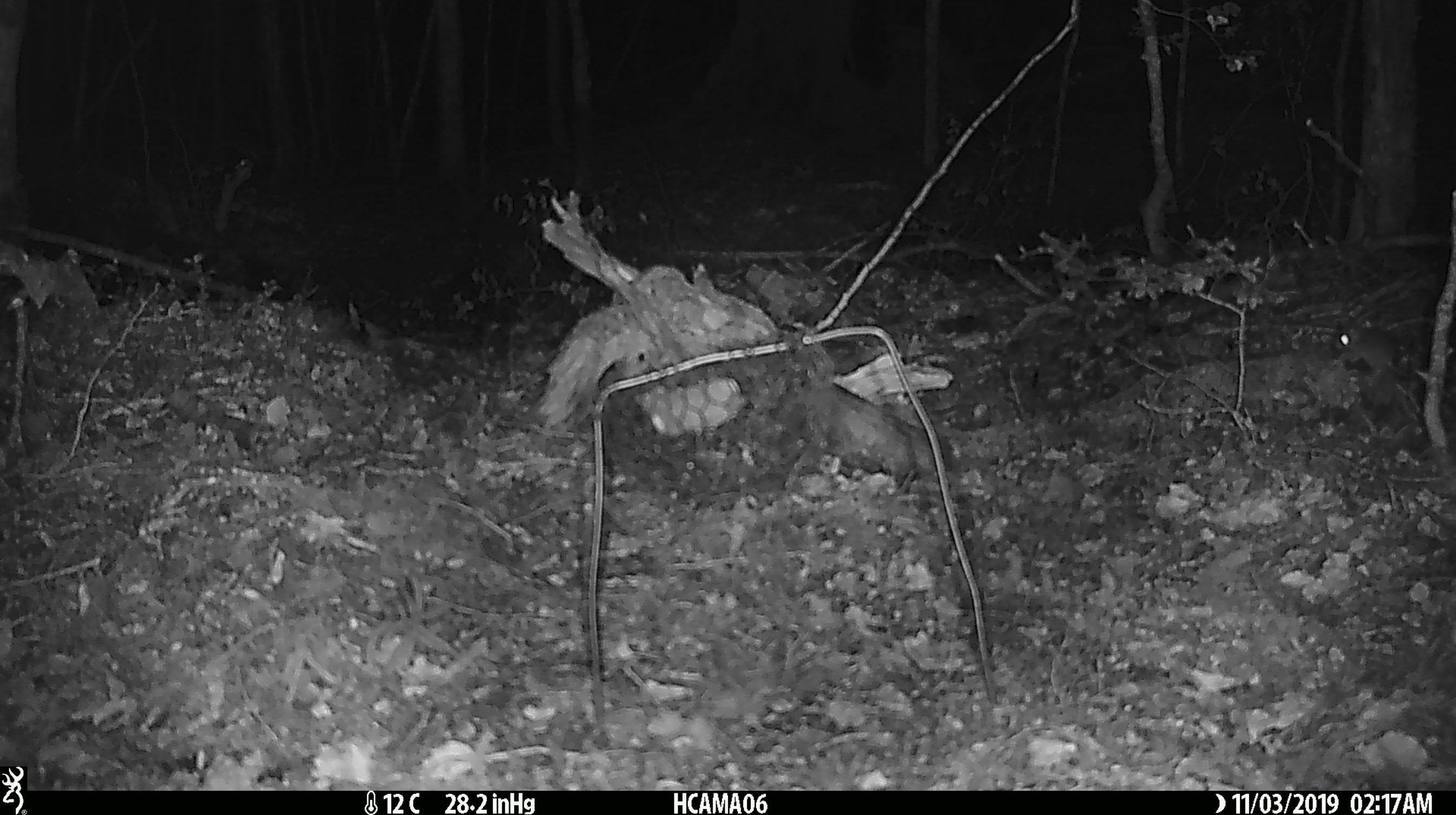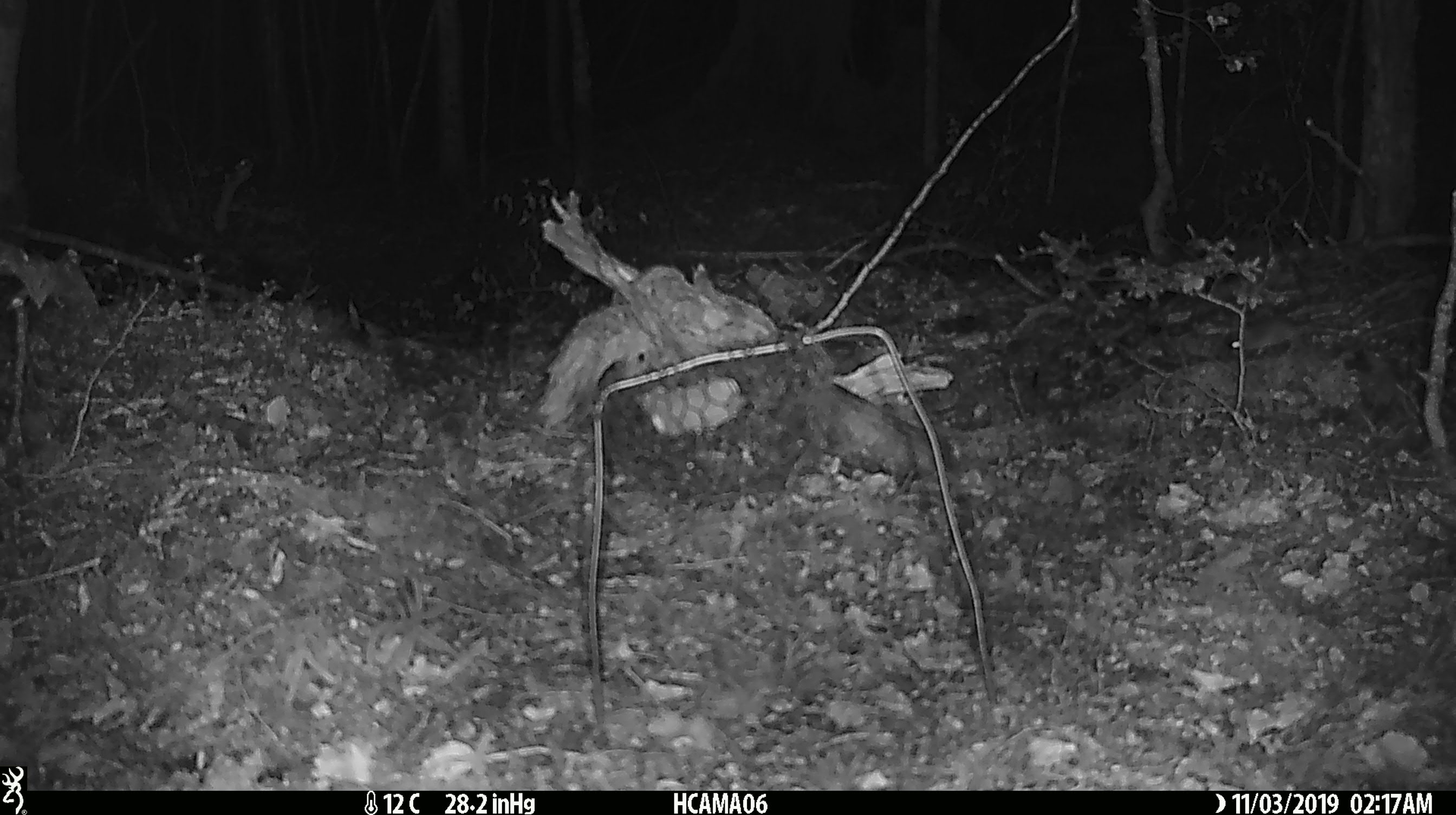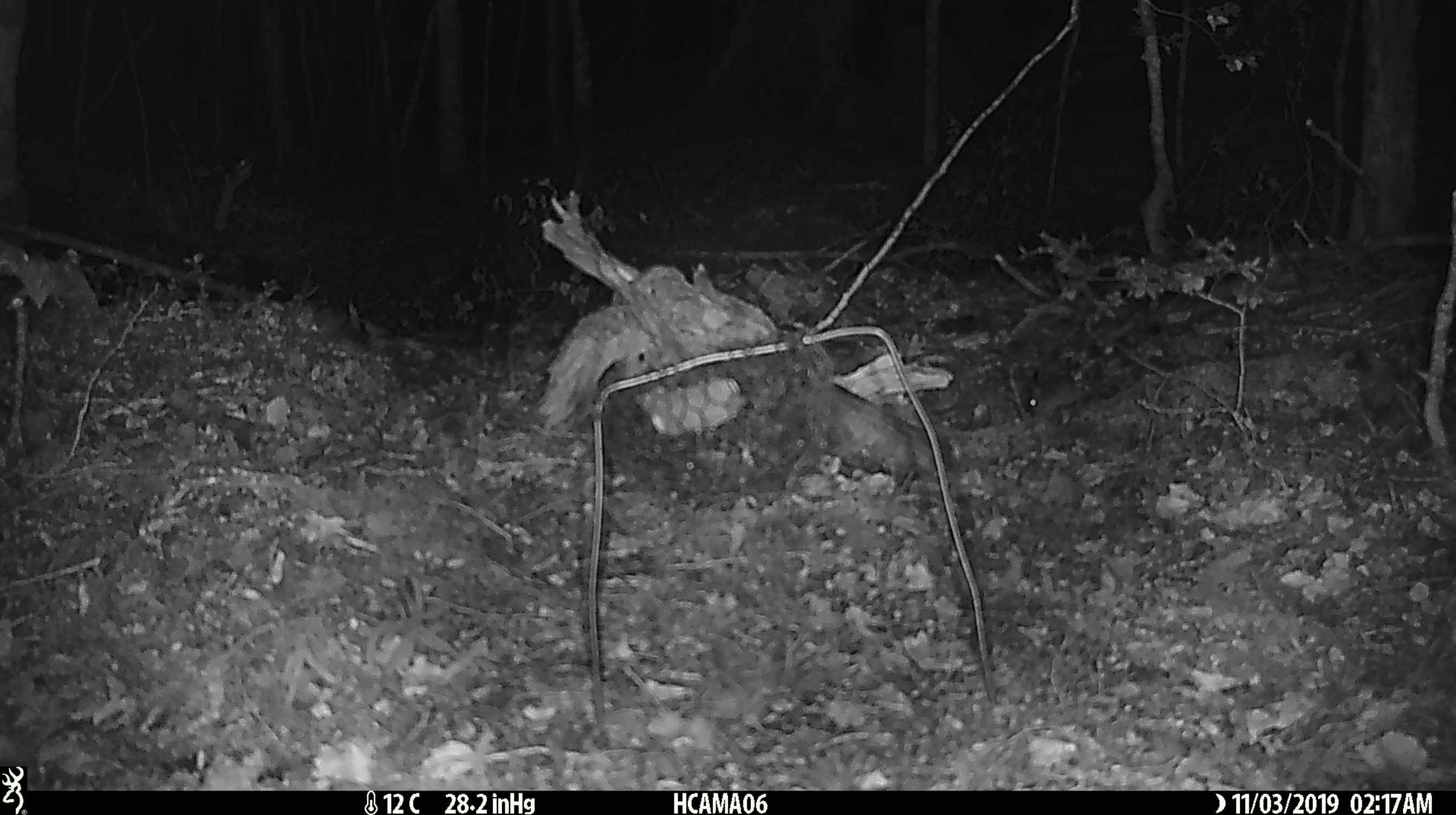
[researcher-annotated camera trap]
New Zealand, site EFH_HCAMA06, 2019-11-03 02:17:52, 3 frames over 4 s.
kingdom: Animalia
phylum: Chordata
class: Mammalia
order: Rodentia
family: Muridae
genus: Mus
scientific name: Mus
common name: mouse